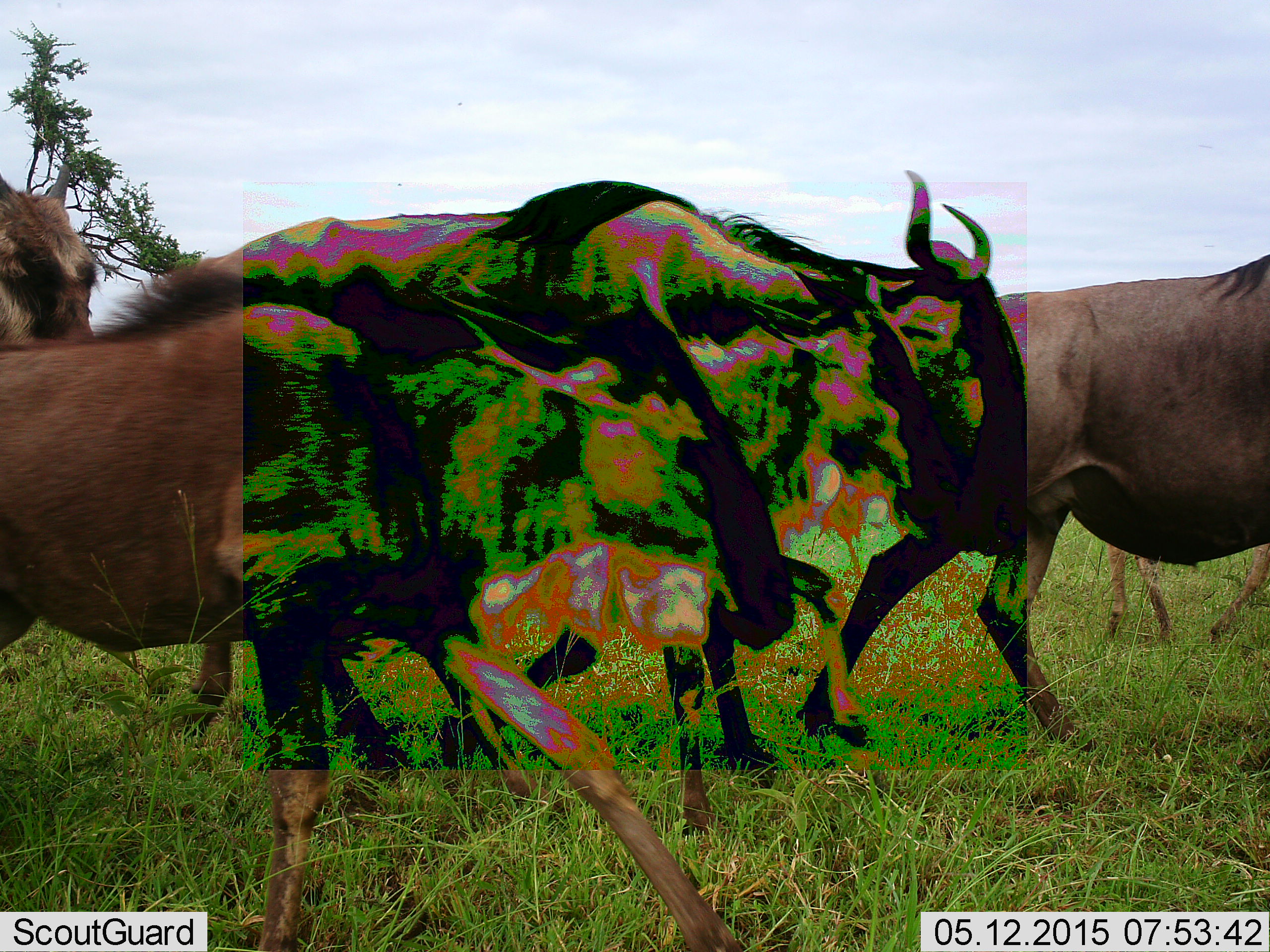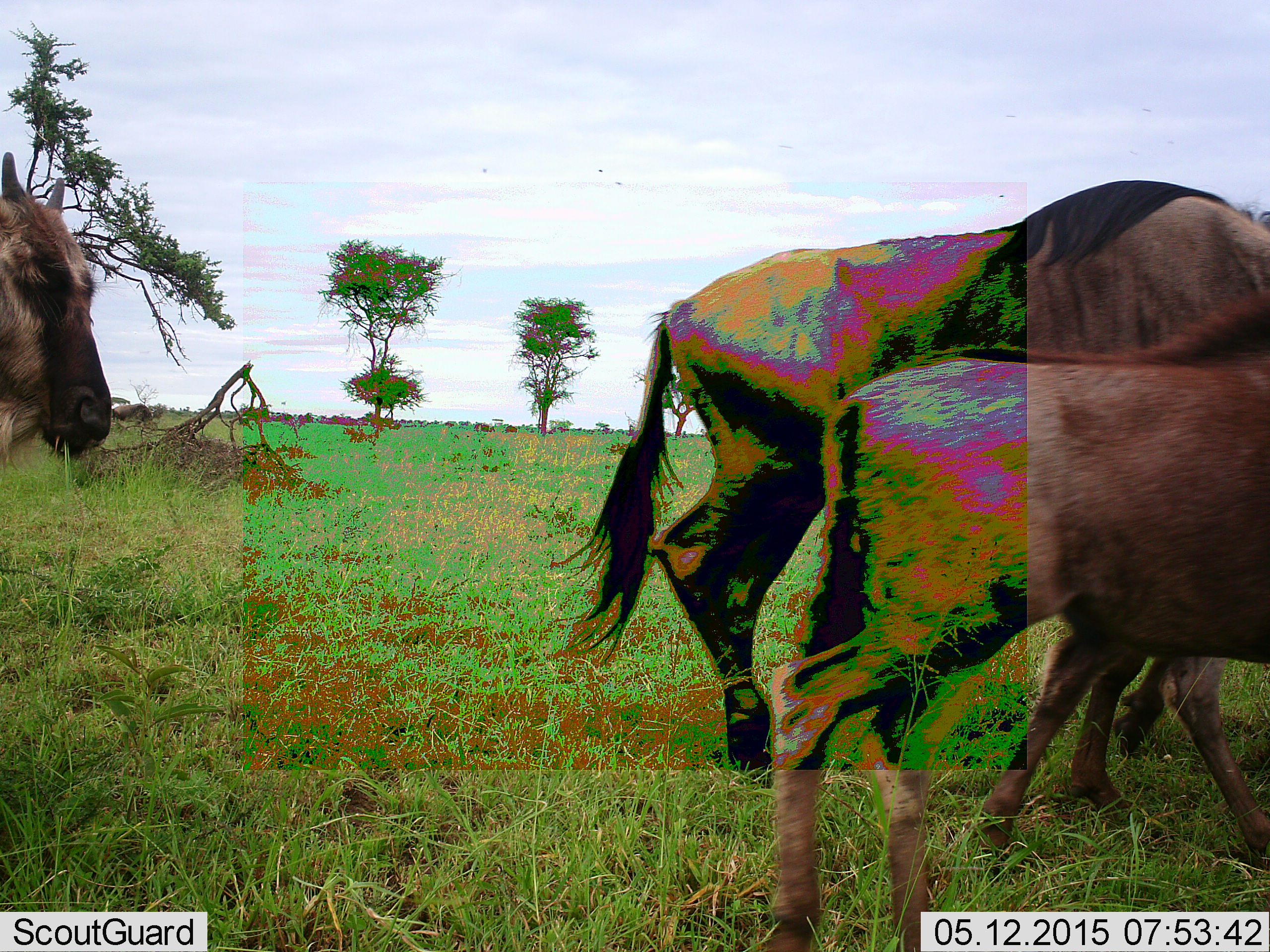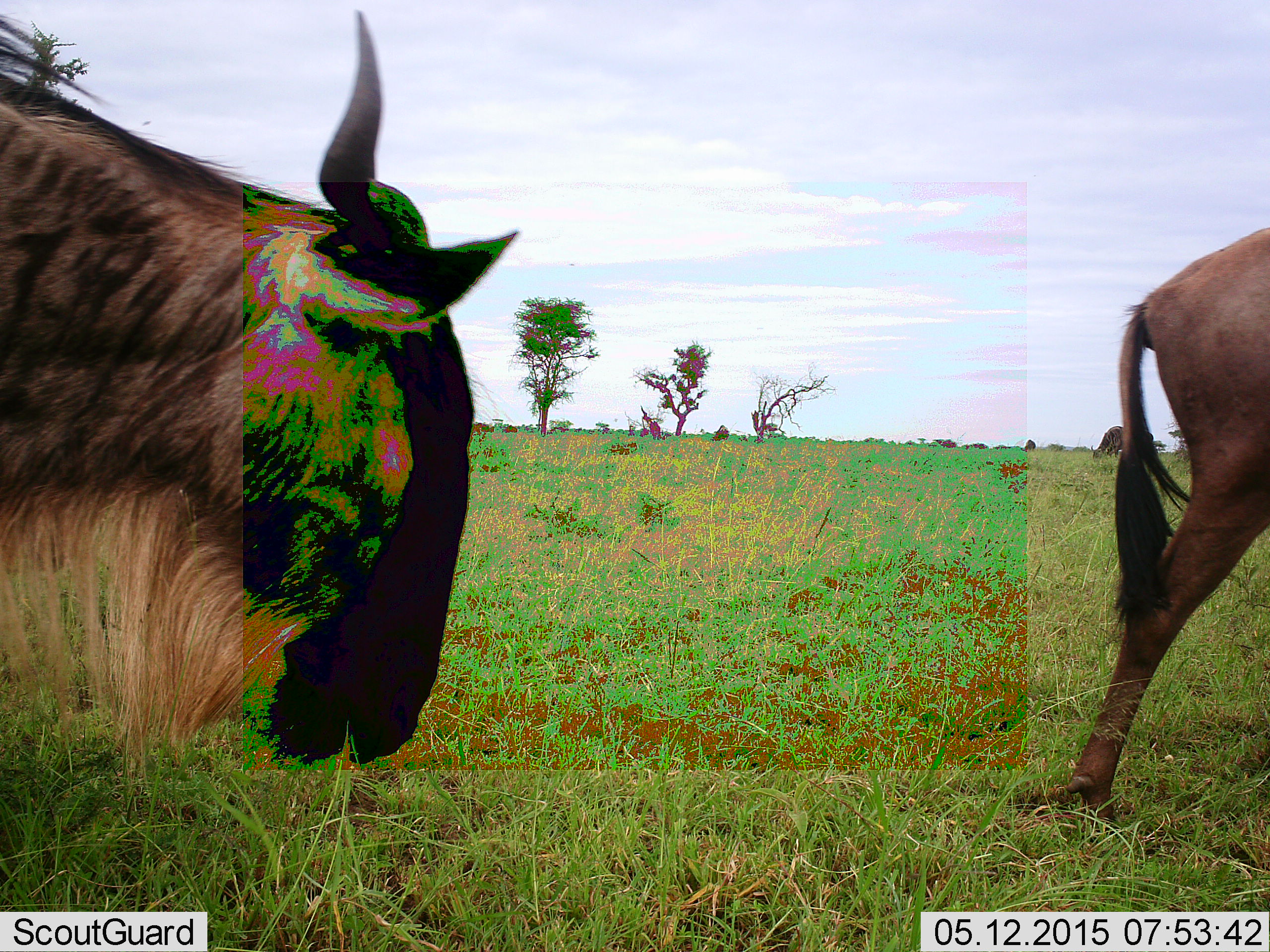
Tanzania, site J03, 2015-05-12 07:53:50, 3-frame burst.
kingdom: Animalia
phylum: Chordata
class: Mammalia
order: Artiodactyla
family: Bovidae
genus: Connochaetes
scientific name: Connochaetes taurinus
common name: blue wildebeest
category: wildebeest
Wildebeest (blue wildebeest) (Connochaetes taurinus), count 4. Behavior (volunteer vote fractions): standing 0%, resting 0%, moving 100%, interacting 10%. Young present (vote fraction): 40%. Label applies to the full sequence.